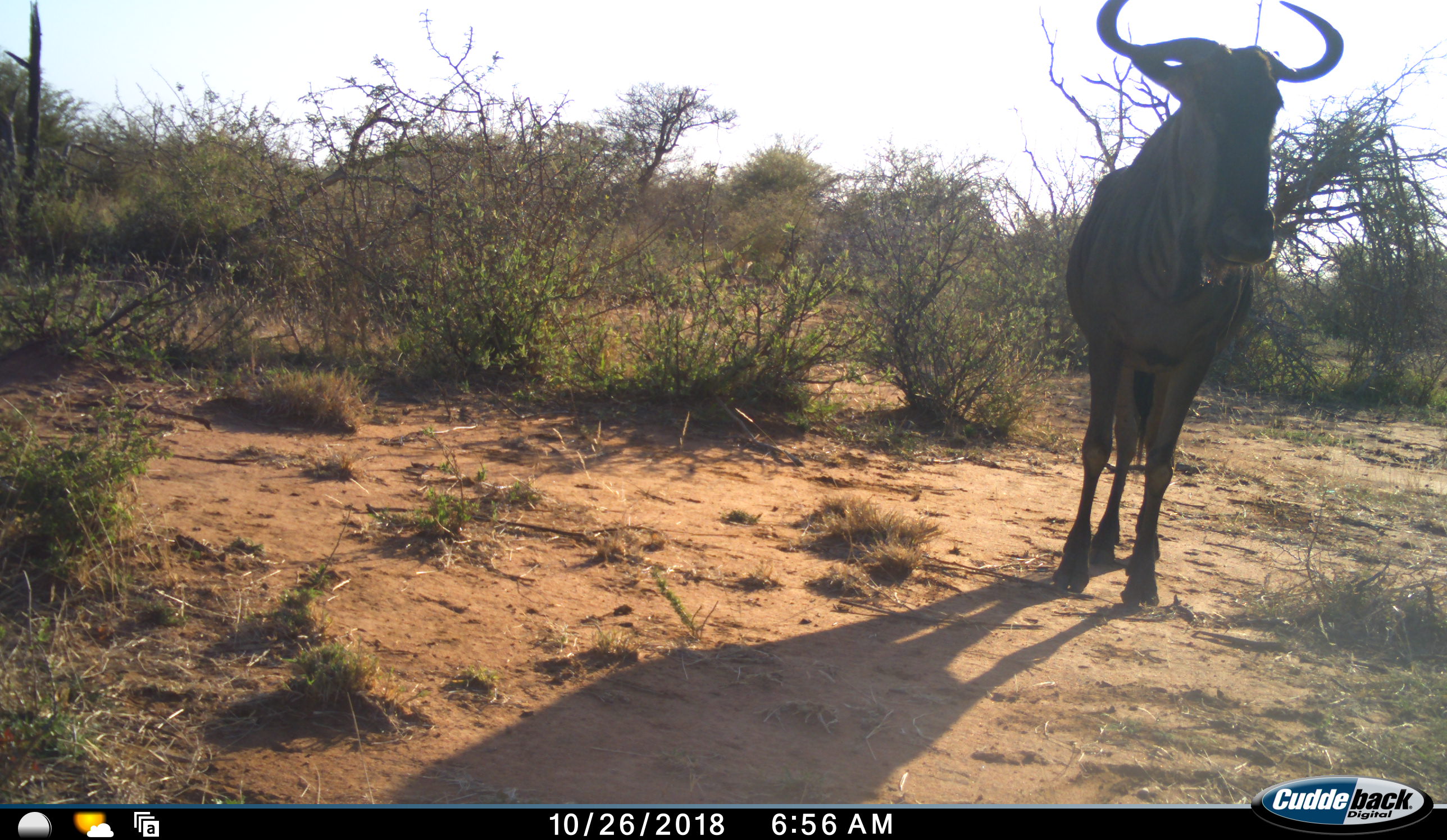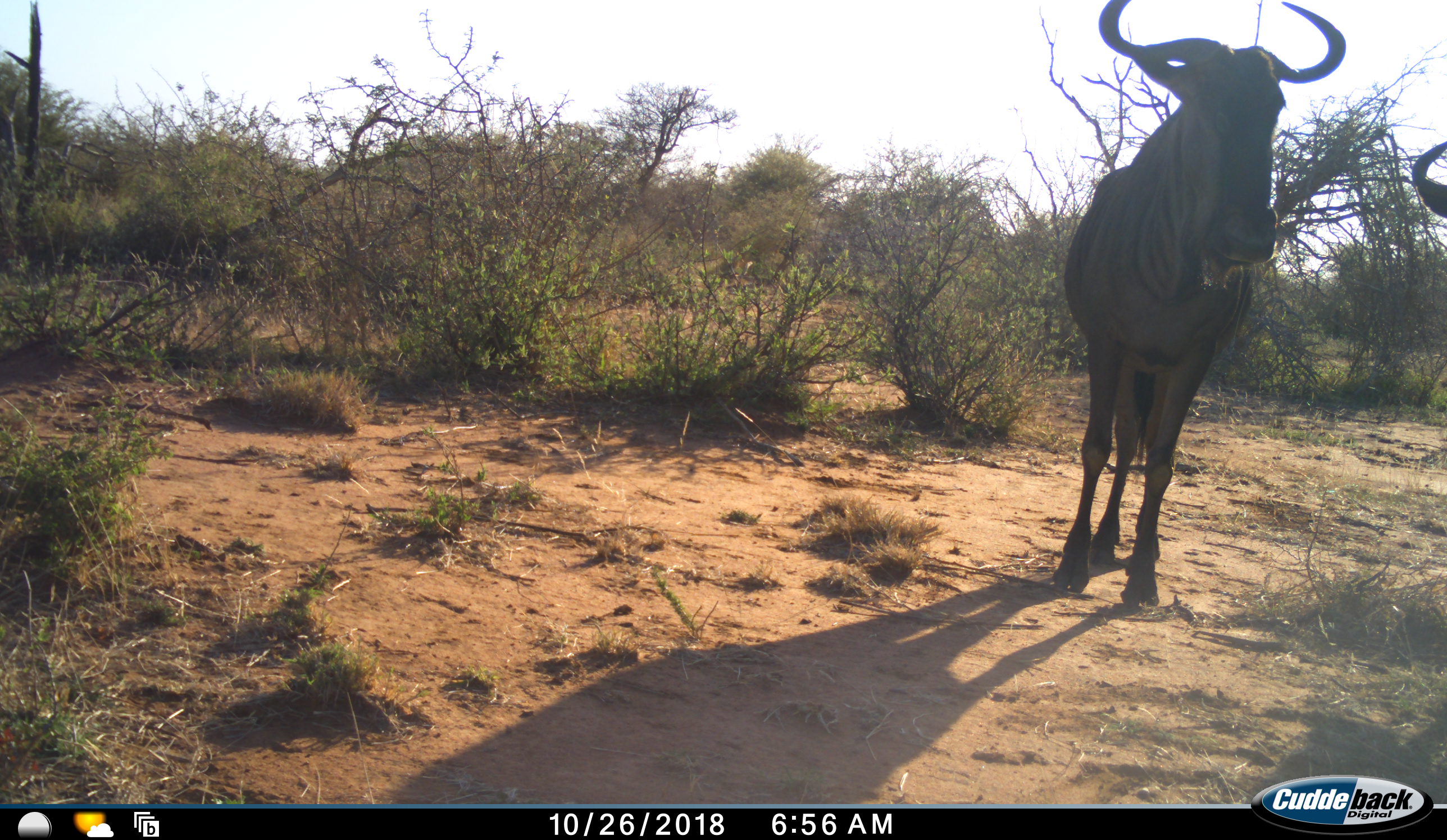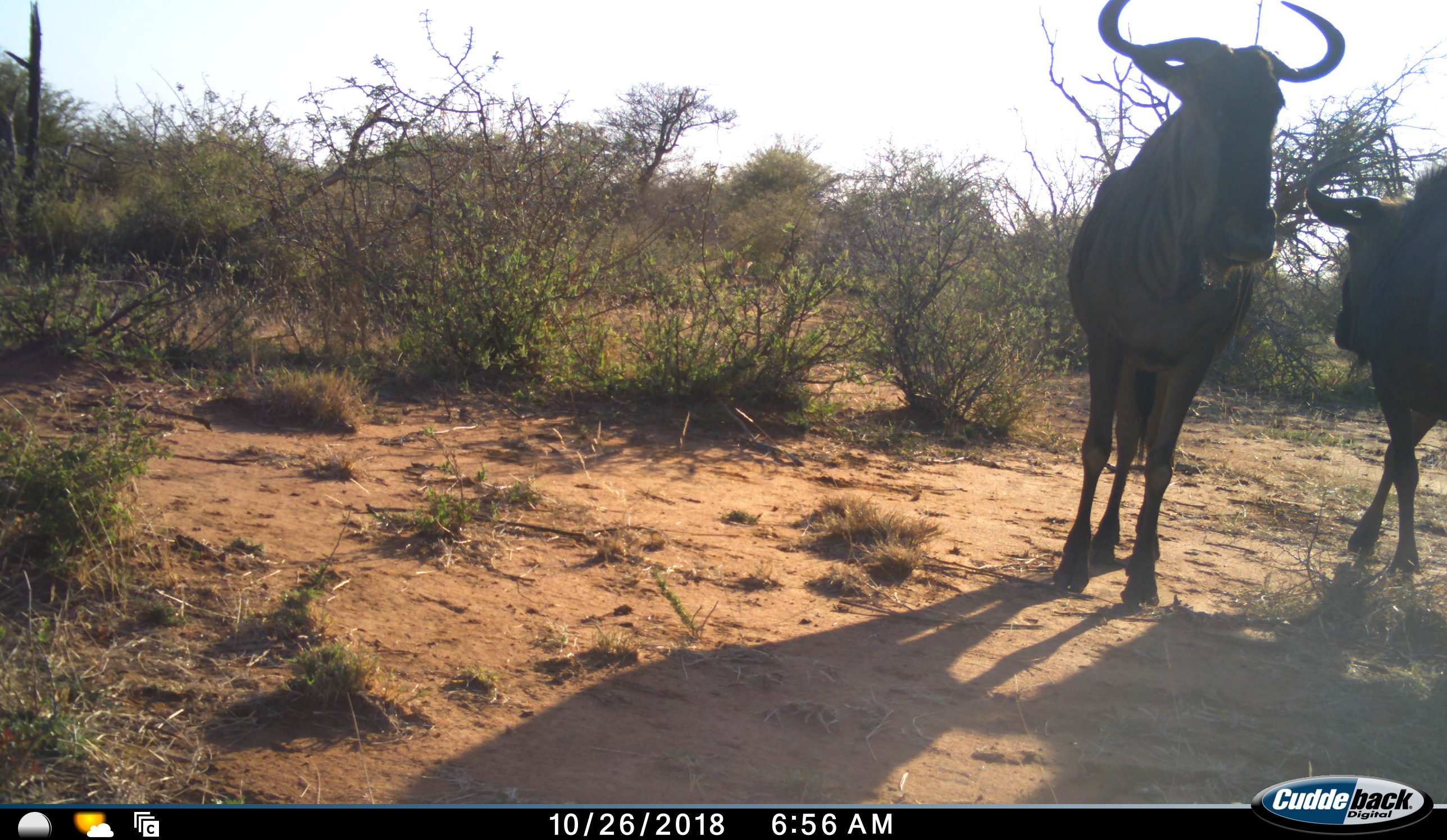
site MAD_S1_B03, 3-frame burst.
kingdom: Animalia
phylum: Chordata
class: Mammalia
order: Artiodactyla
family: Bovidae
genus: Connochaetes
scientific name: Connochaetes taurinus taurinus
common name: blue wildebeest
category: wildebeestblue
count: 2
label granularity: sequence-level